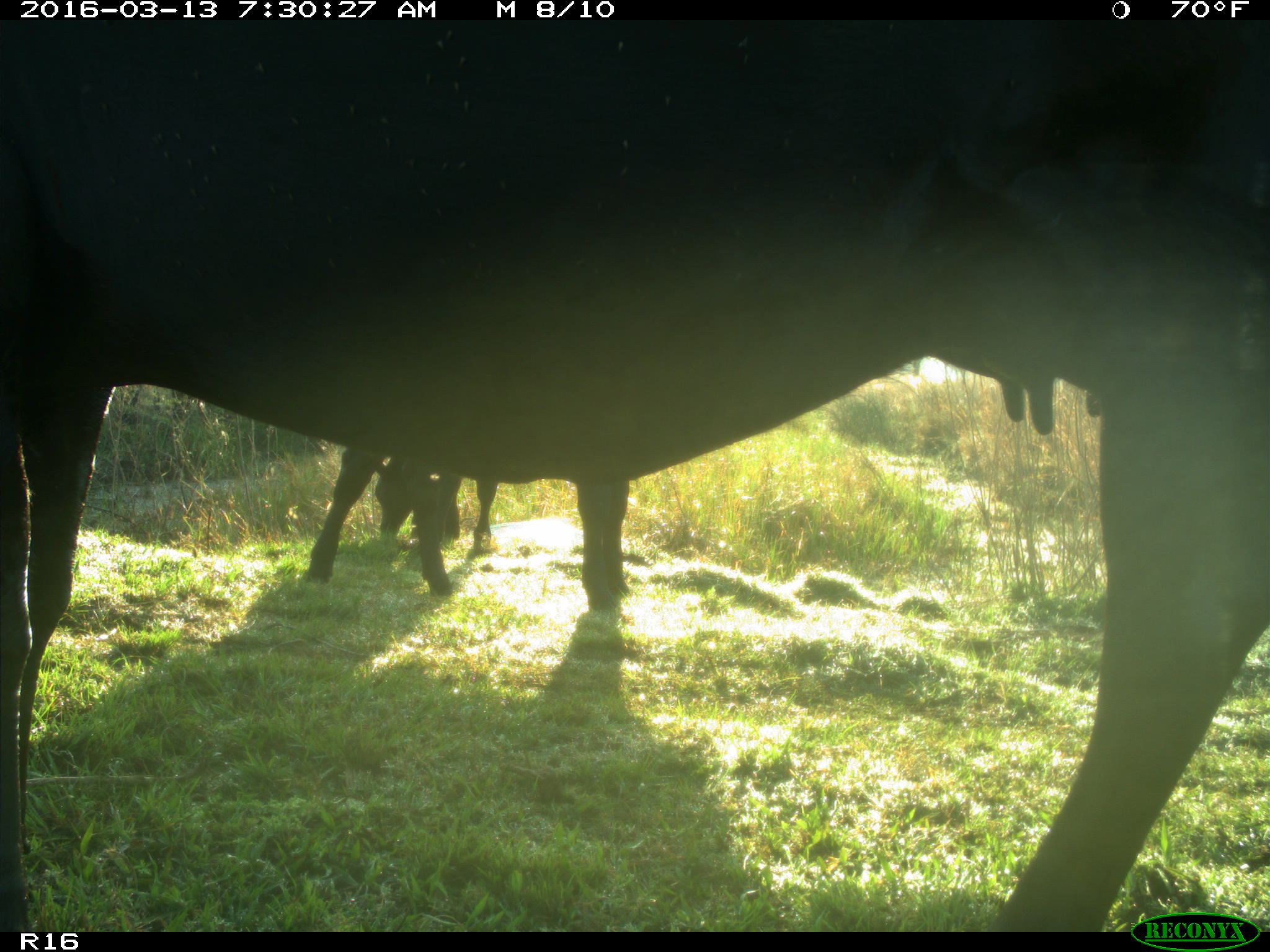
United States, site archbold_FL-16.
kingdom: Animalia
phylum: Chordata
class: Mammalia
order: Artiodactyla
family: Bovidae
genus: Bos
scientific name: Bos taurus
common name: domestic cow